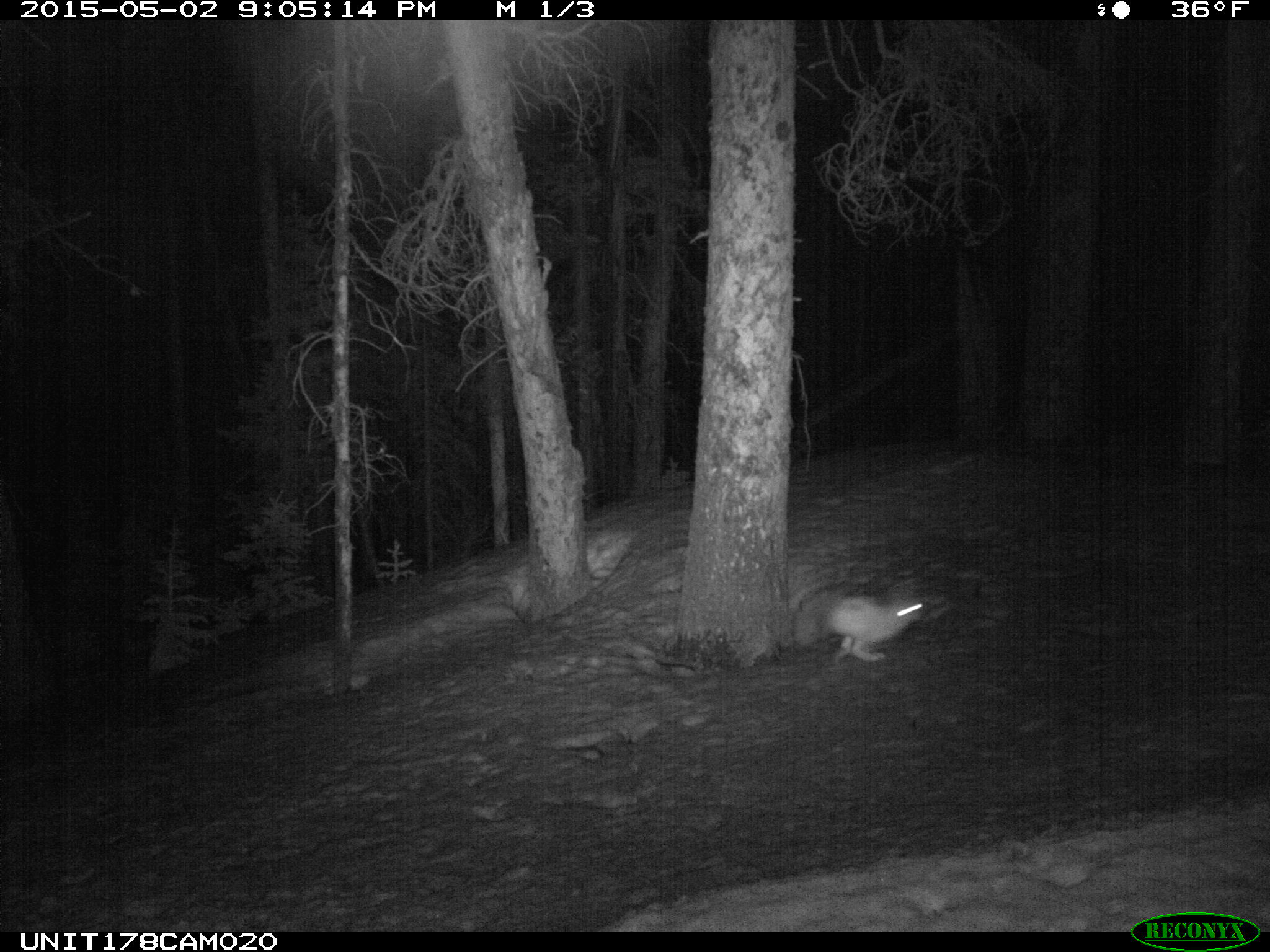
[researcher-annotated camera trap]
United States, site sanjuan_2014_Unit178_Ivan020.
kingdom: Animalia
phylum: Chordata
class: Mammalia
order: Lagomorpha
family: Leporidae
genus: Lepus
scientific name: Lepus americanus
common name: snowshoe hare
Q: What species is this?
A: Lepus americanus (snowshoe hare).